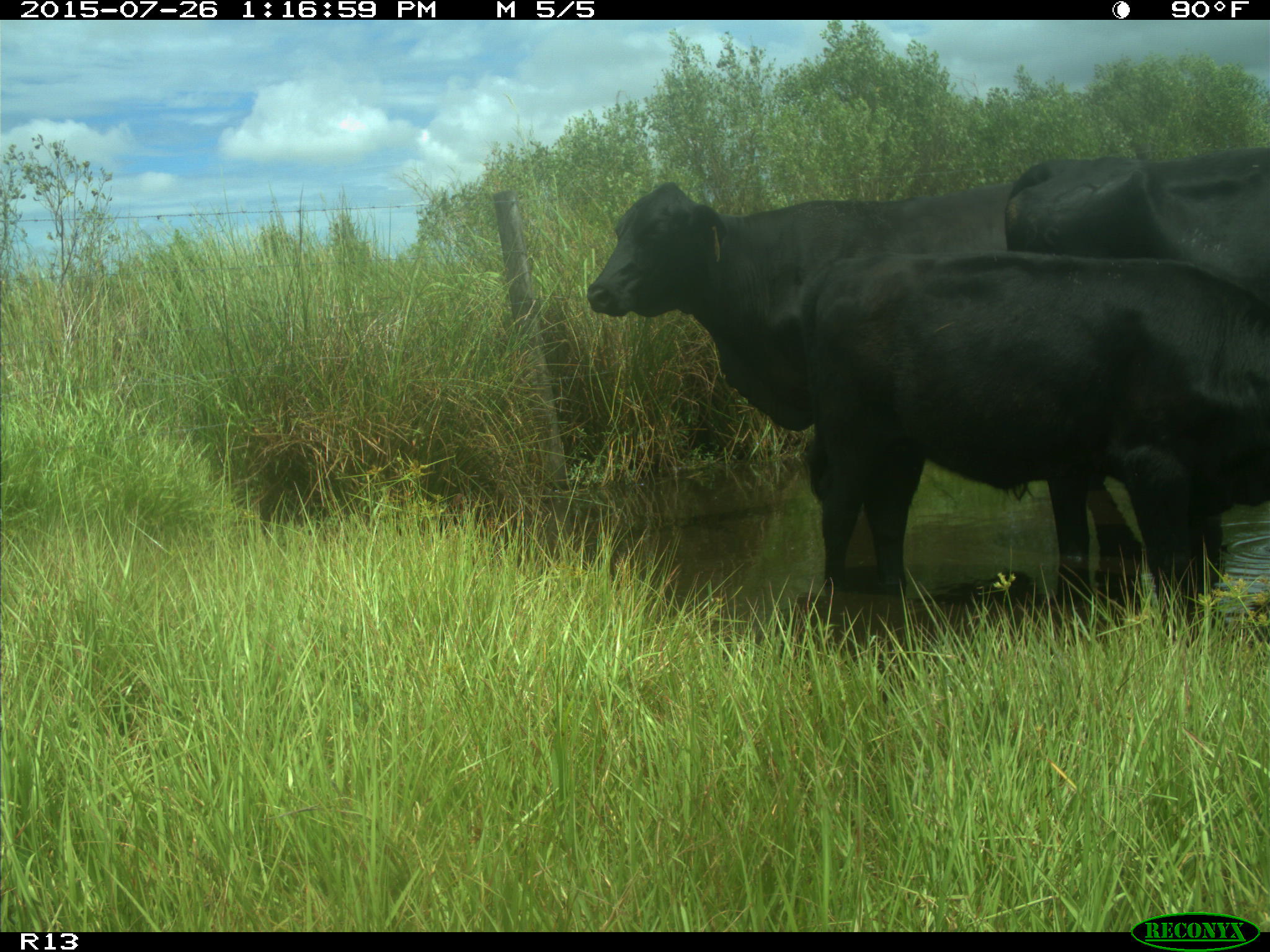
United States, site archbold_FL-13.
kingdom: Animalia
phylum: Chordata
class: Mammalia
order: Artiodactyla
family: Bovidae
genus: Bos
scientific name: Bos taurus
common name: domestic cow